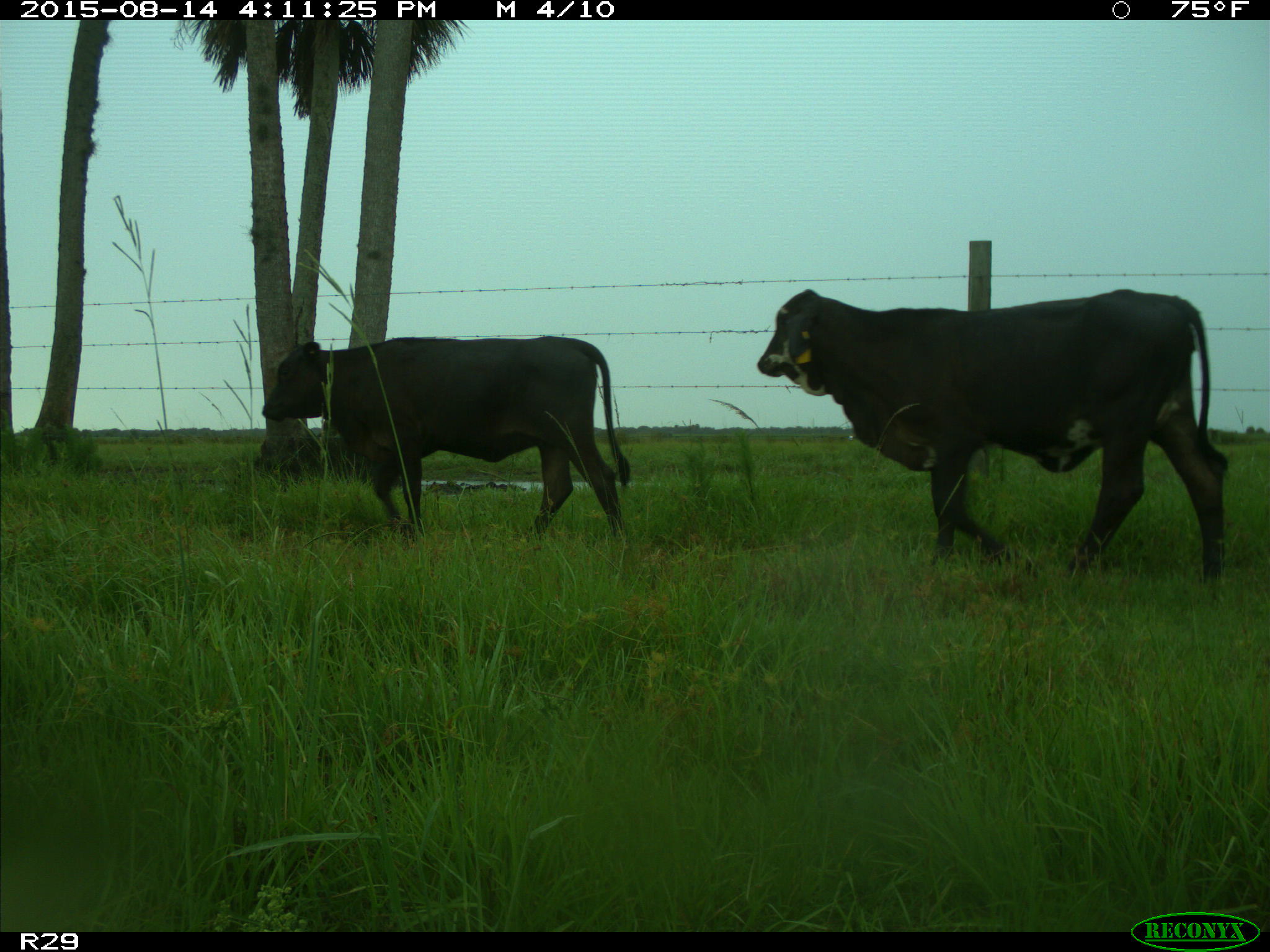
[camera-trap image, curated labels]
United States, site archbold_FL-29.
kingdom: Animalia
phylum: Chordata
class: Mammalia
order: Artiodactyla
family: Bovidae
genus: Bos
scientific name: Bos taurus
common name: domestic cow